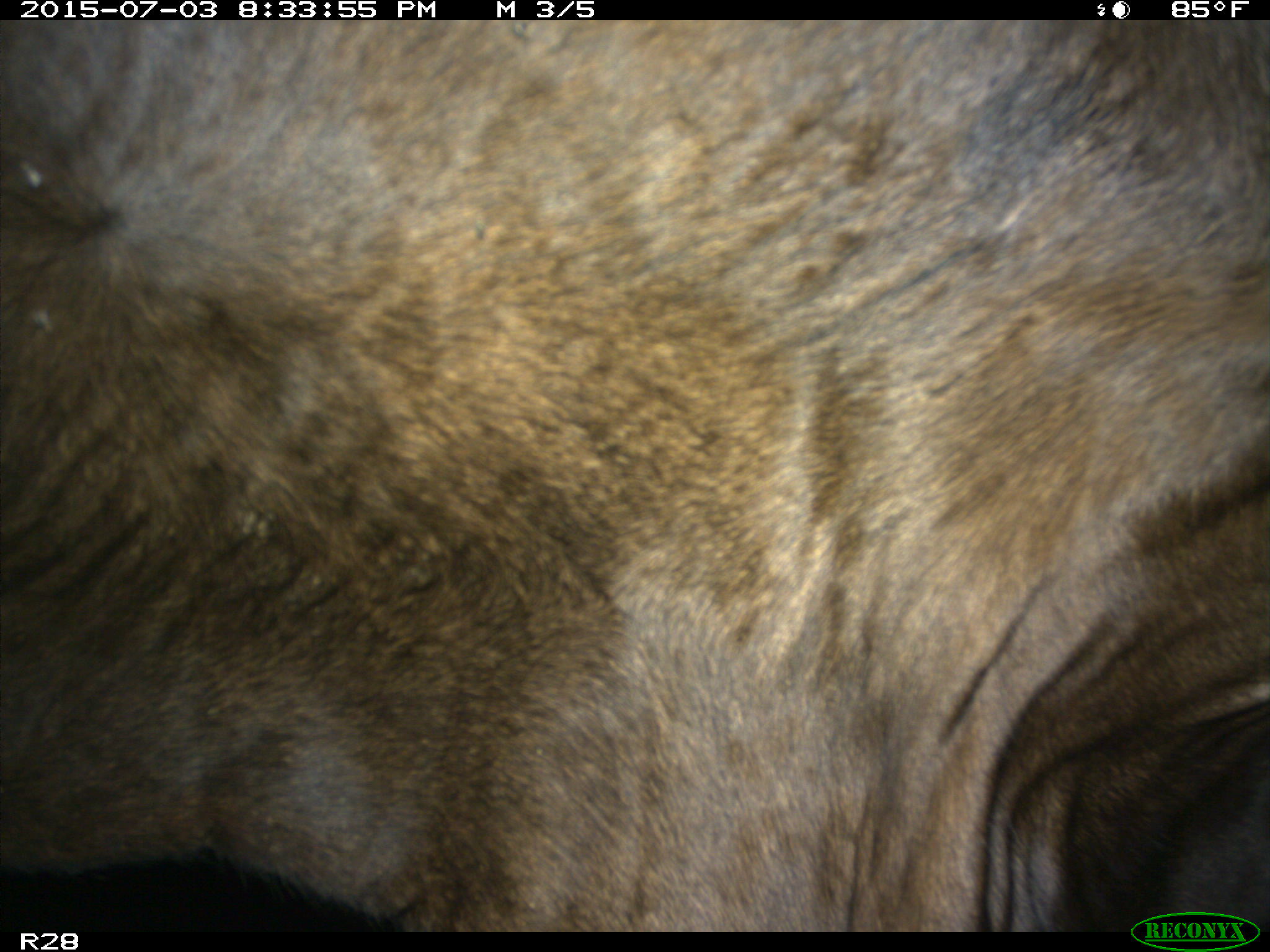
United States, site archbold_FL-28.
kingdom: Animalia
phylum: Chordata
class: Mammalia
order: Artiodactyla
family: Bovidae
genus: Bos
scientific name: Bos taurus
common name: domestic cow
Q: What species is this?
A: Bos taurus (domestic cow).